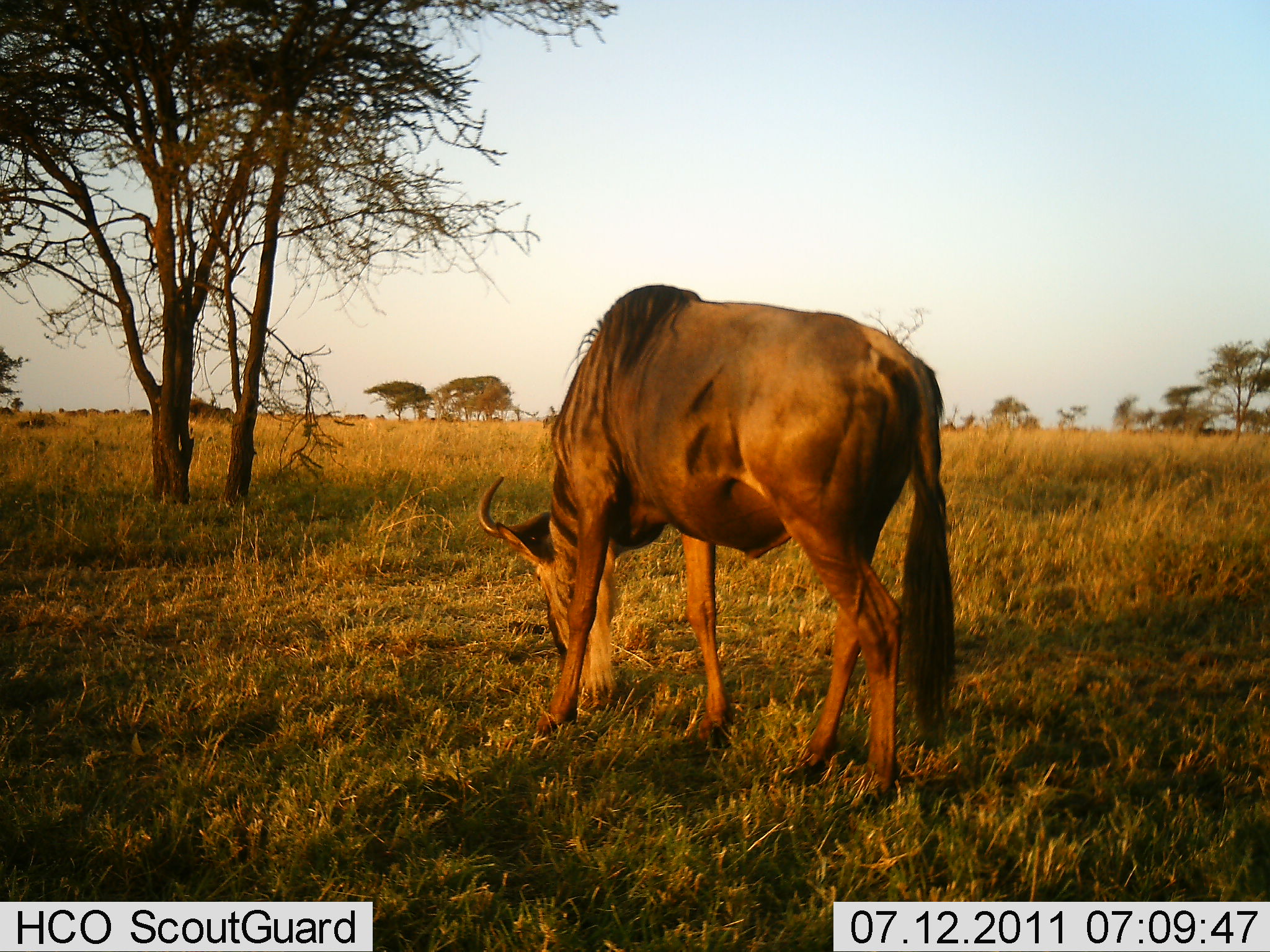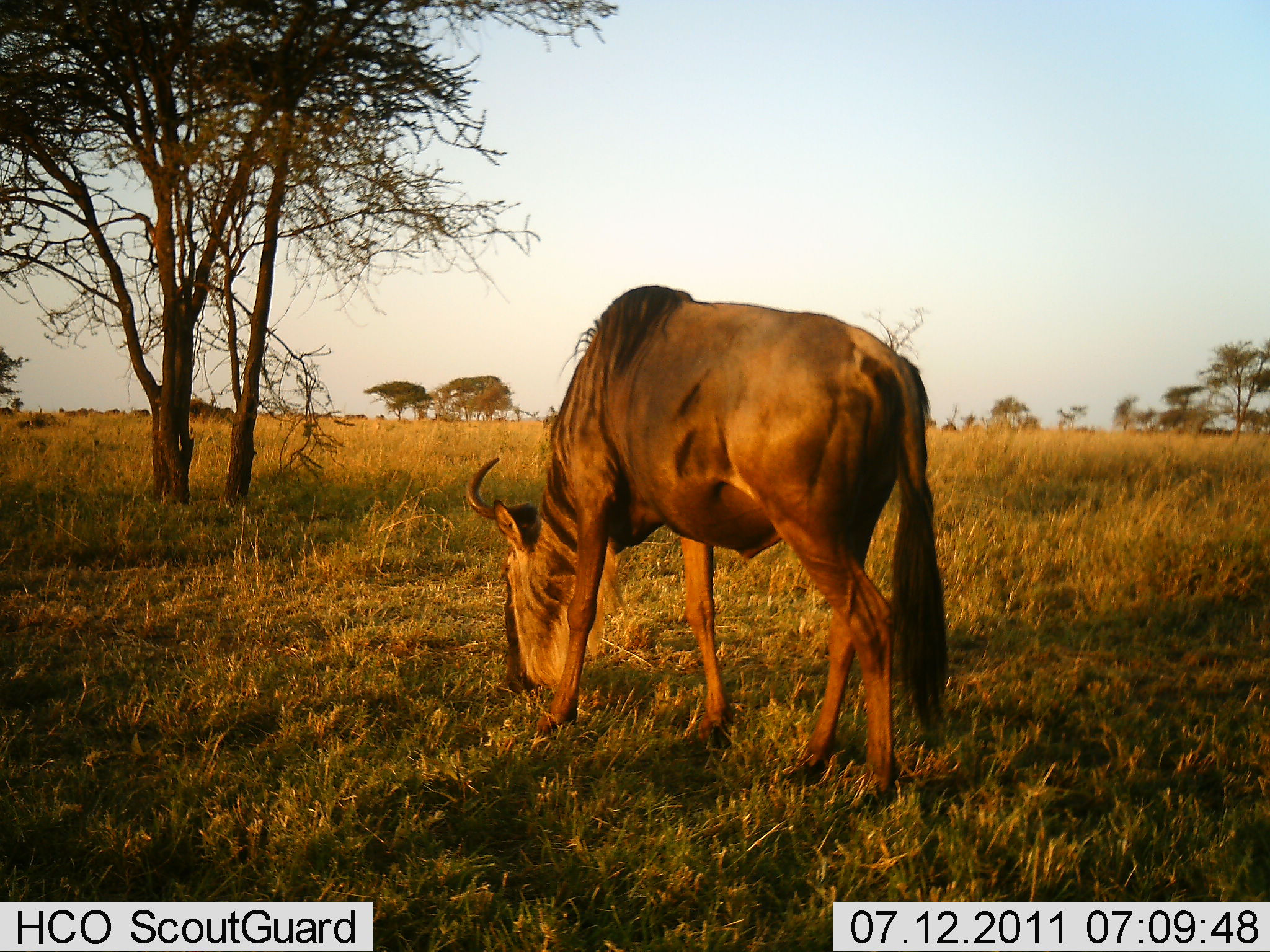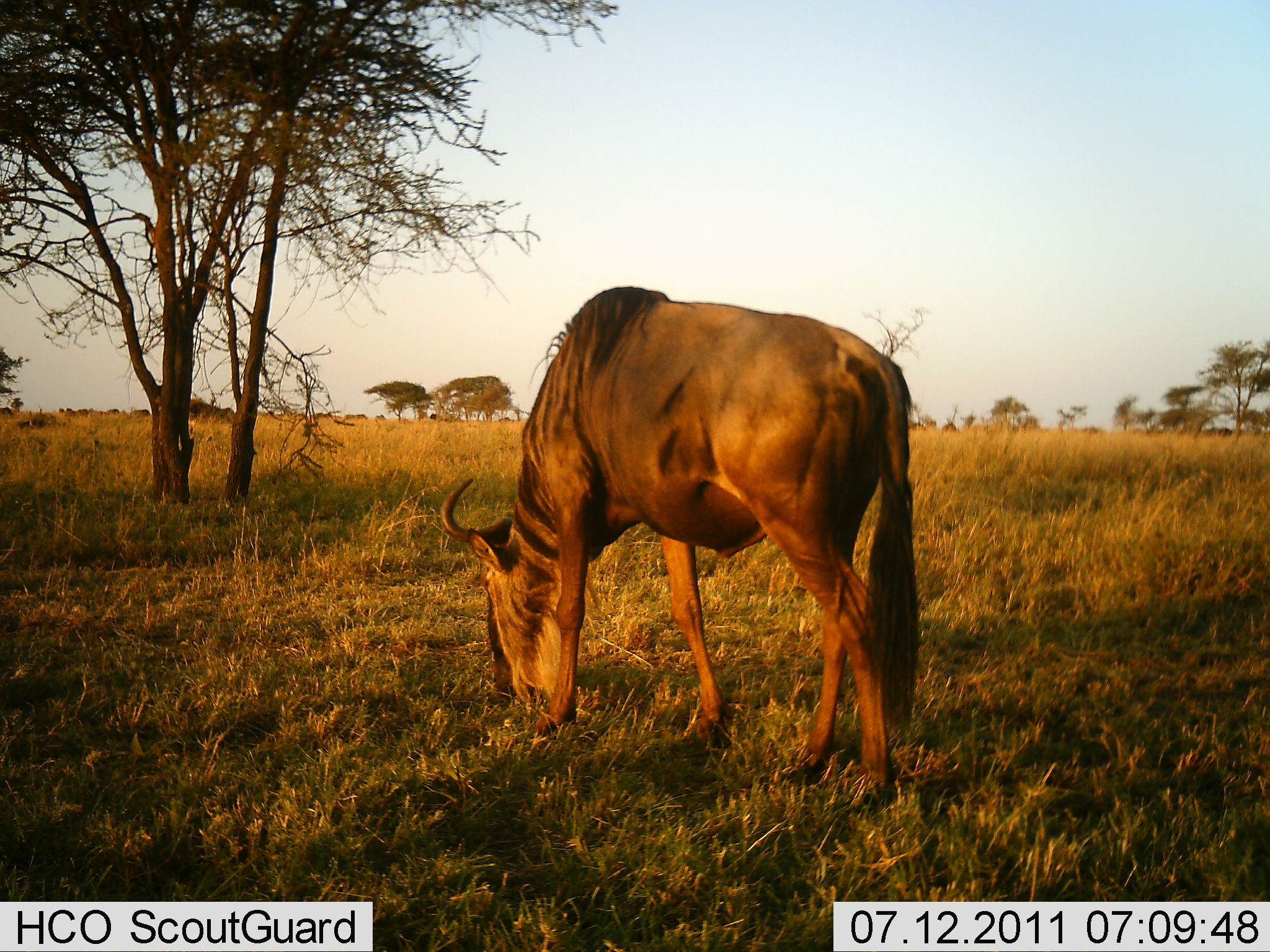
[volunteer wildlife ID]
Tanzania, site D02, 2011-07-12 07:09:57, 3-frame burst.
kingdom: Animalia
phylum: Chordata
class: Mammalia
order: Artiodactyla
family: Bovidae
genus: Connochaetes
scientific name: Connochaetes taurinus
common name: blue wildebeest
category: wildebeest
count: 1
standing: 45%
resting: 0%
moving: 9%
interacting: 0%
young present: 0%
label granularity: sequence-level